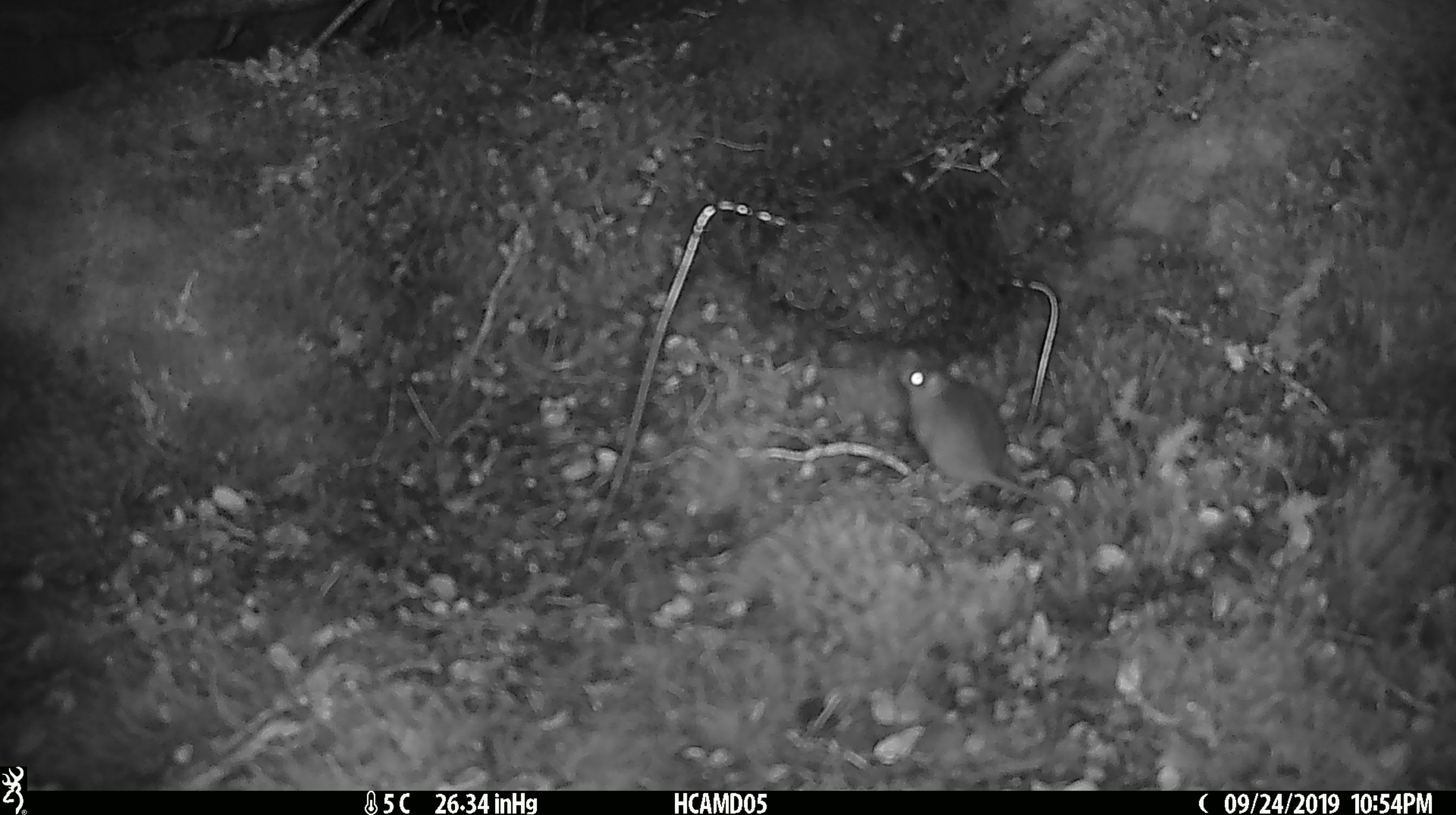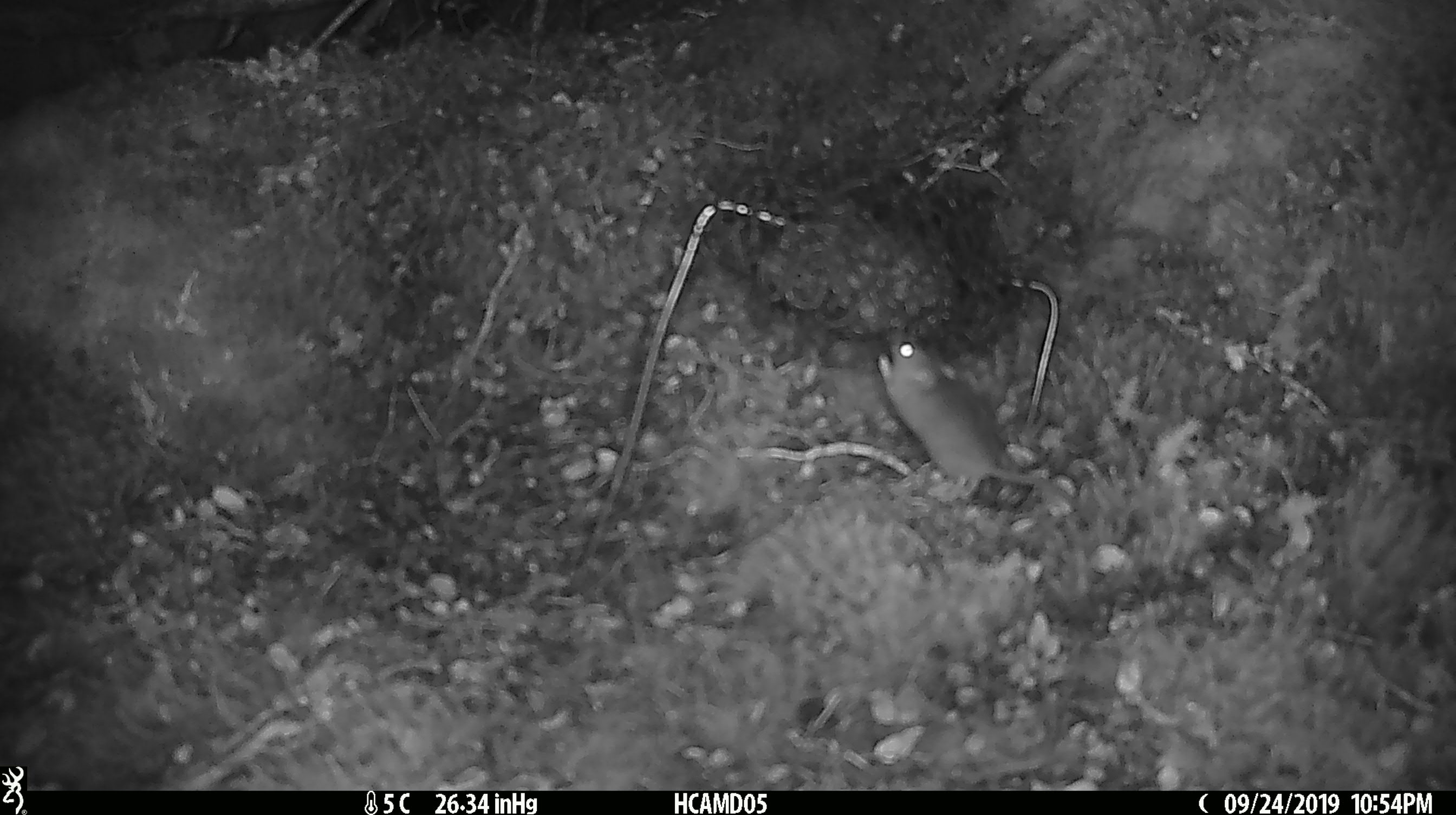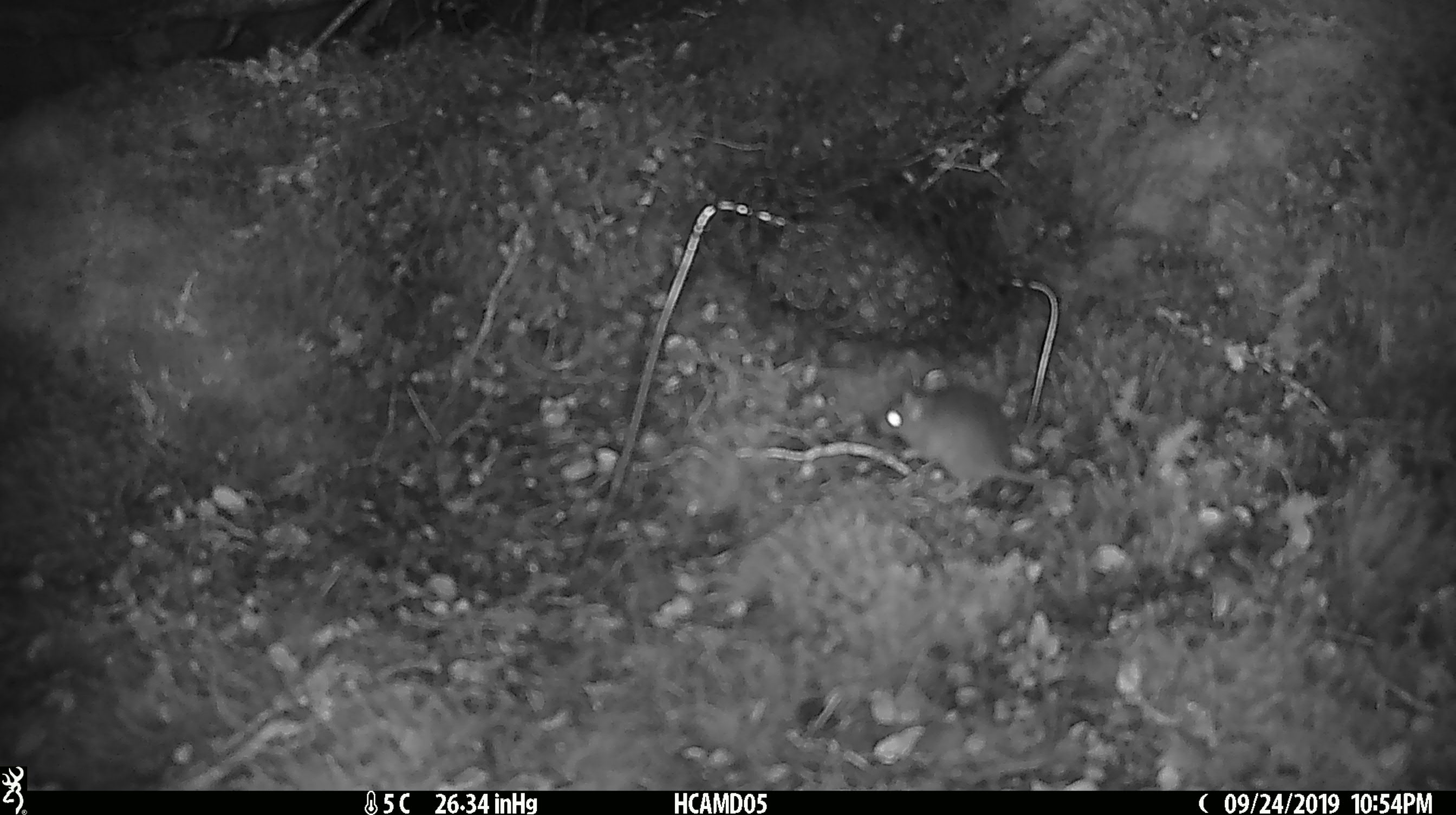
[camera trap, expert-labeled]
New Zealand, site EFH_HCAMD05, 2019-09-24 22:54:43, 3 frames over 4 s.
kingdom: Animalia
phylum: Chordata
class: Mammalia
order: Rodentia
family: Muridae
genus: Mus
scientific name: Mus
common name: mouse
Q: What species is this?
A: Mouse (Mus).